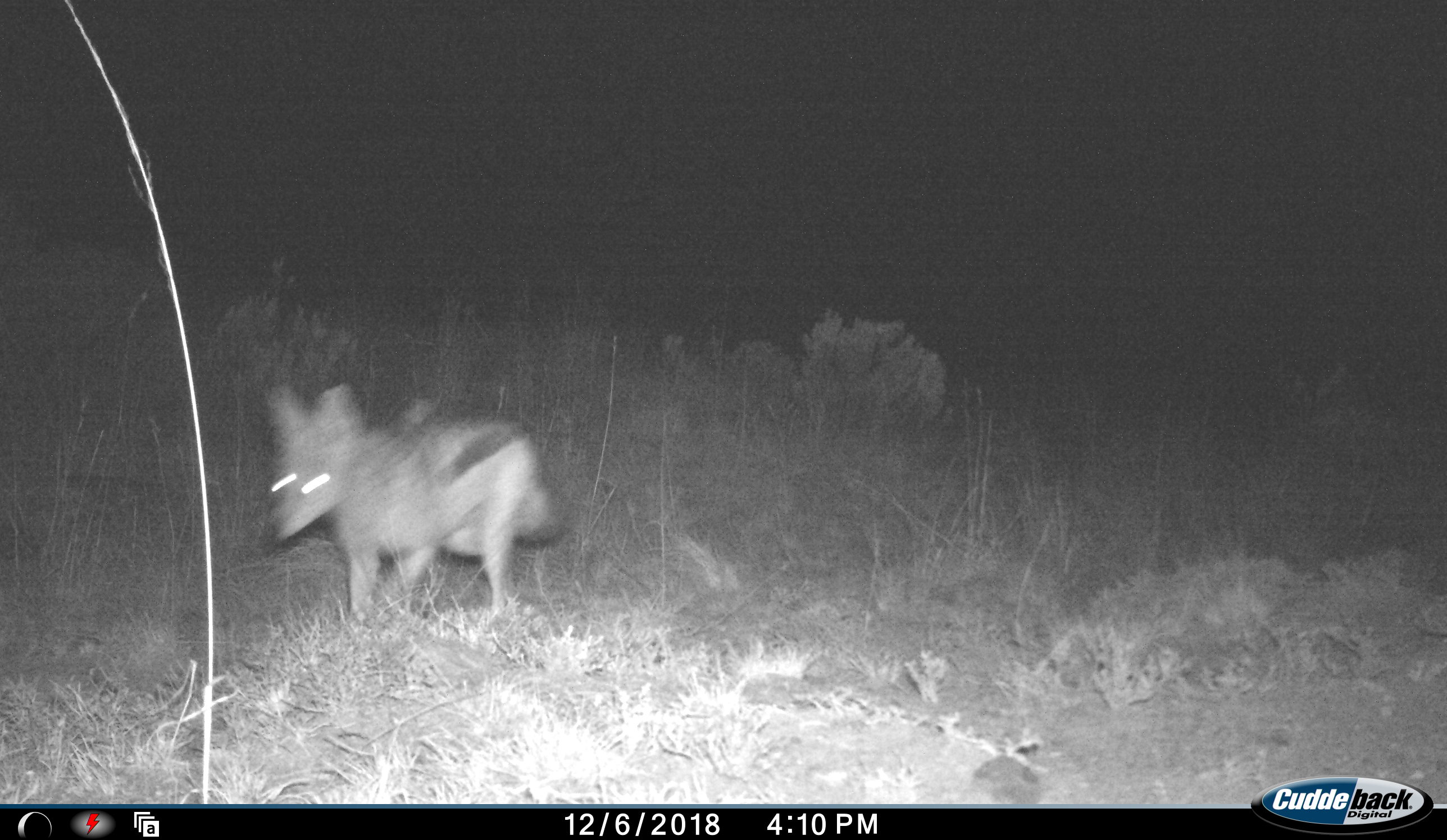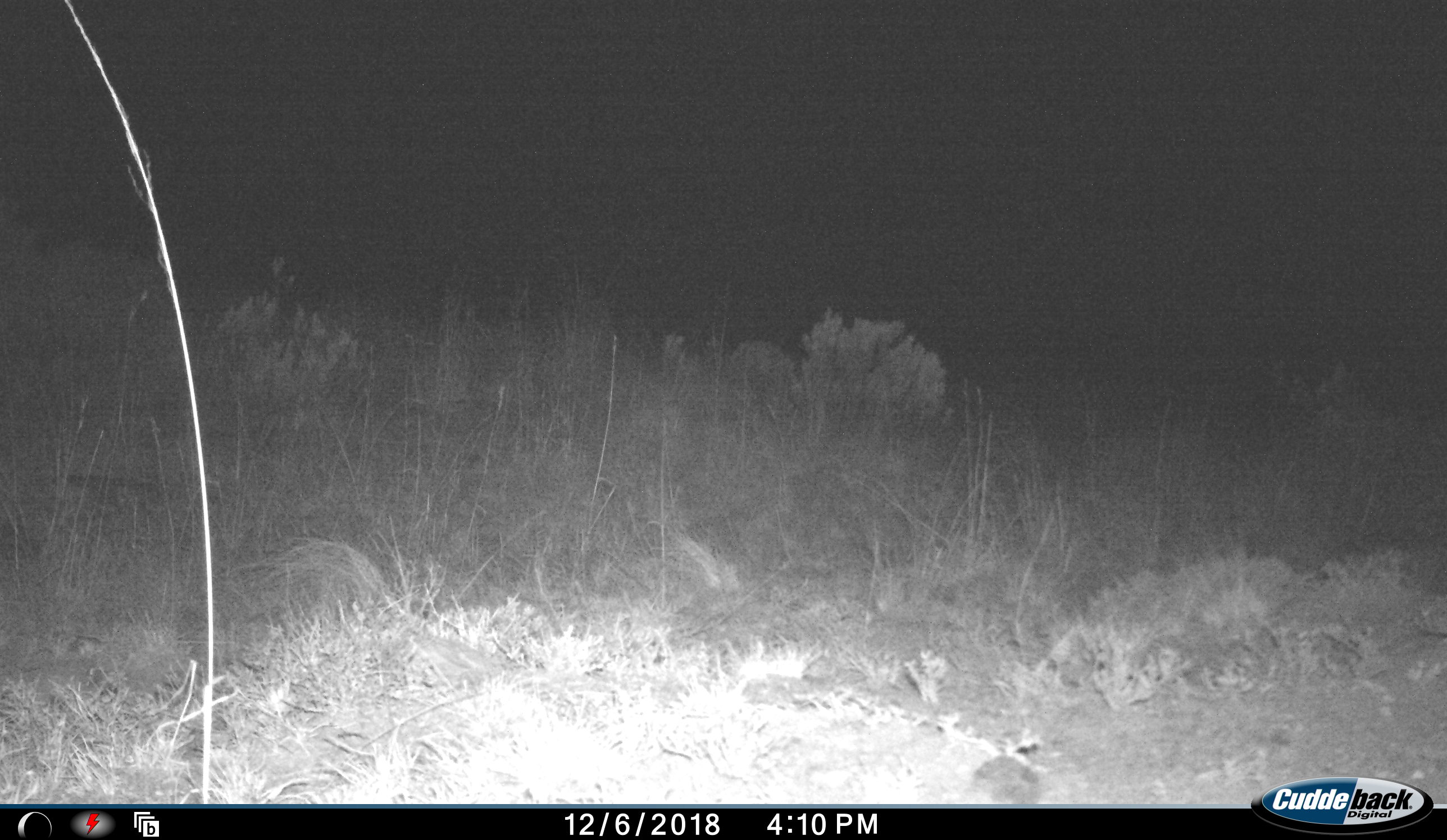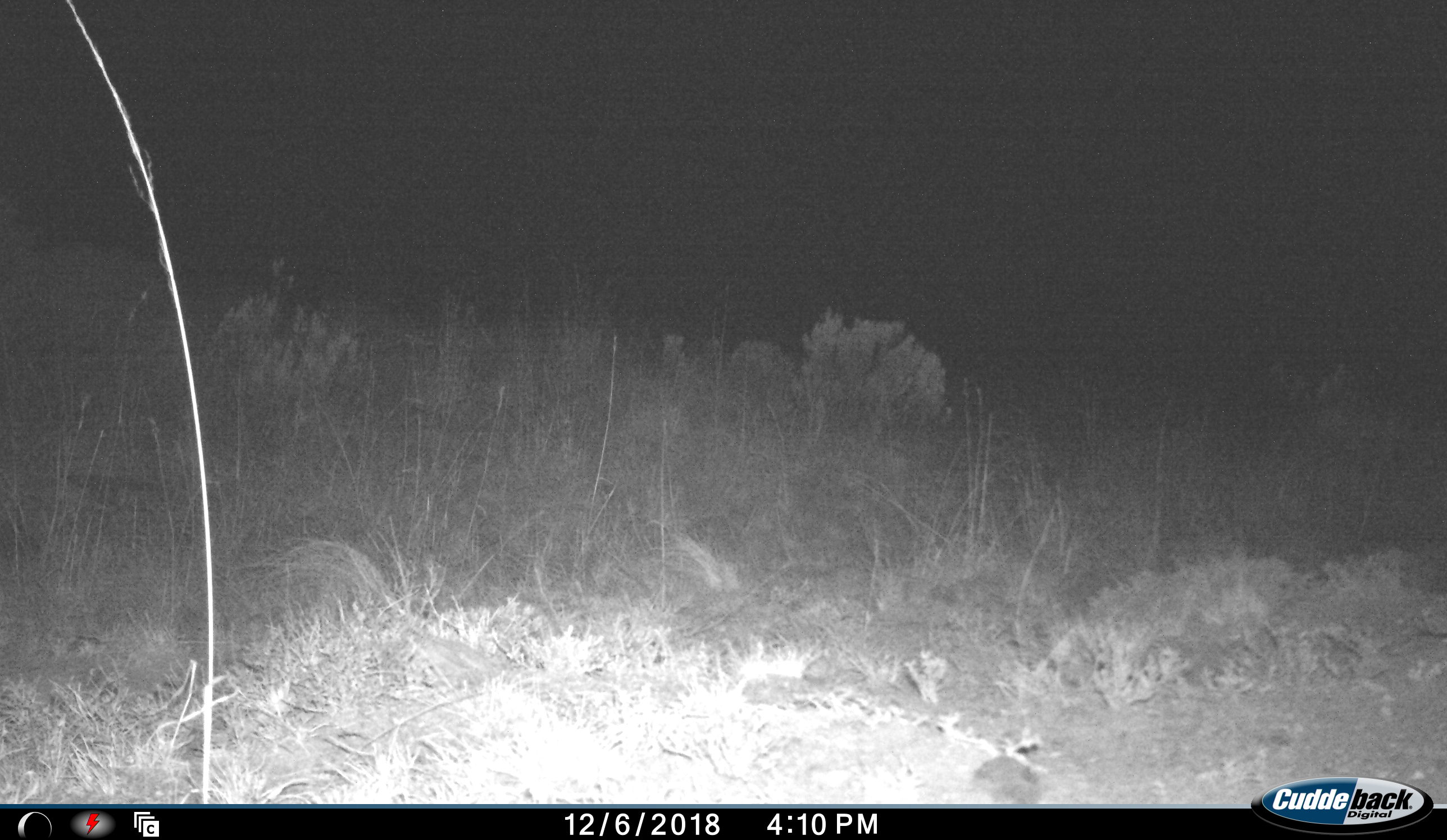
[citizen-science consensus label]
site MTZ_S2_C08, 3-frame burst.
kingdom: Animalia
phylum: Chordata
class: Mammalia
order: Carnivora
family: Canidae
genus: Lupulella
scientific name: Lupulella mesomelas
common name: black-backed jackal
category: jackalblackbacked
Jackalblackbacked (black-backed jackal) (Lupulella mesomelas), count 1. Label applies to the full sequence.